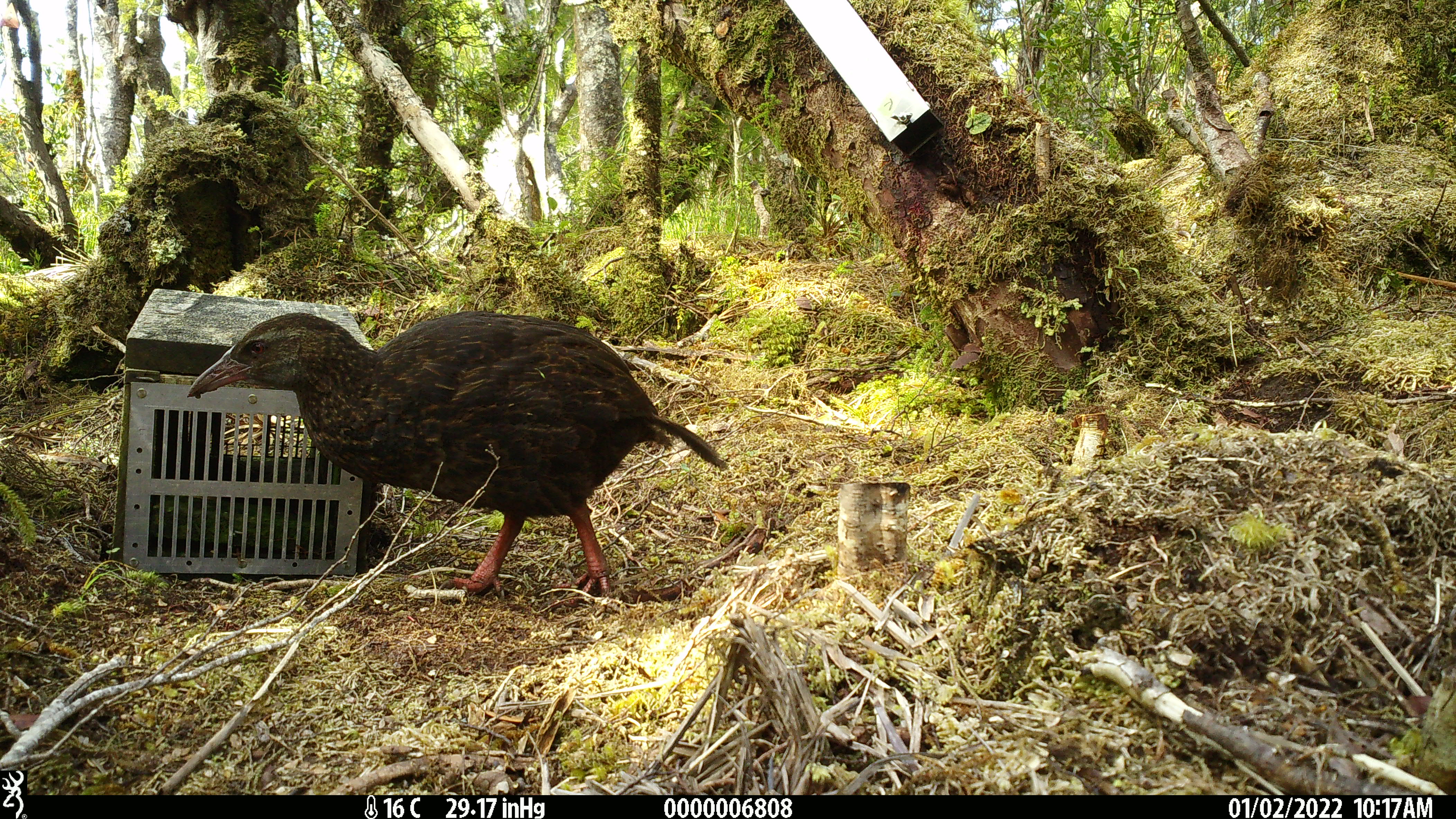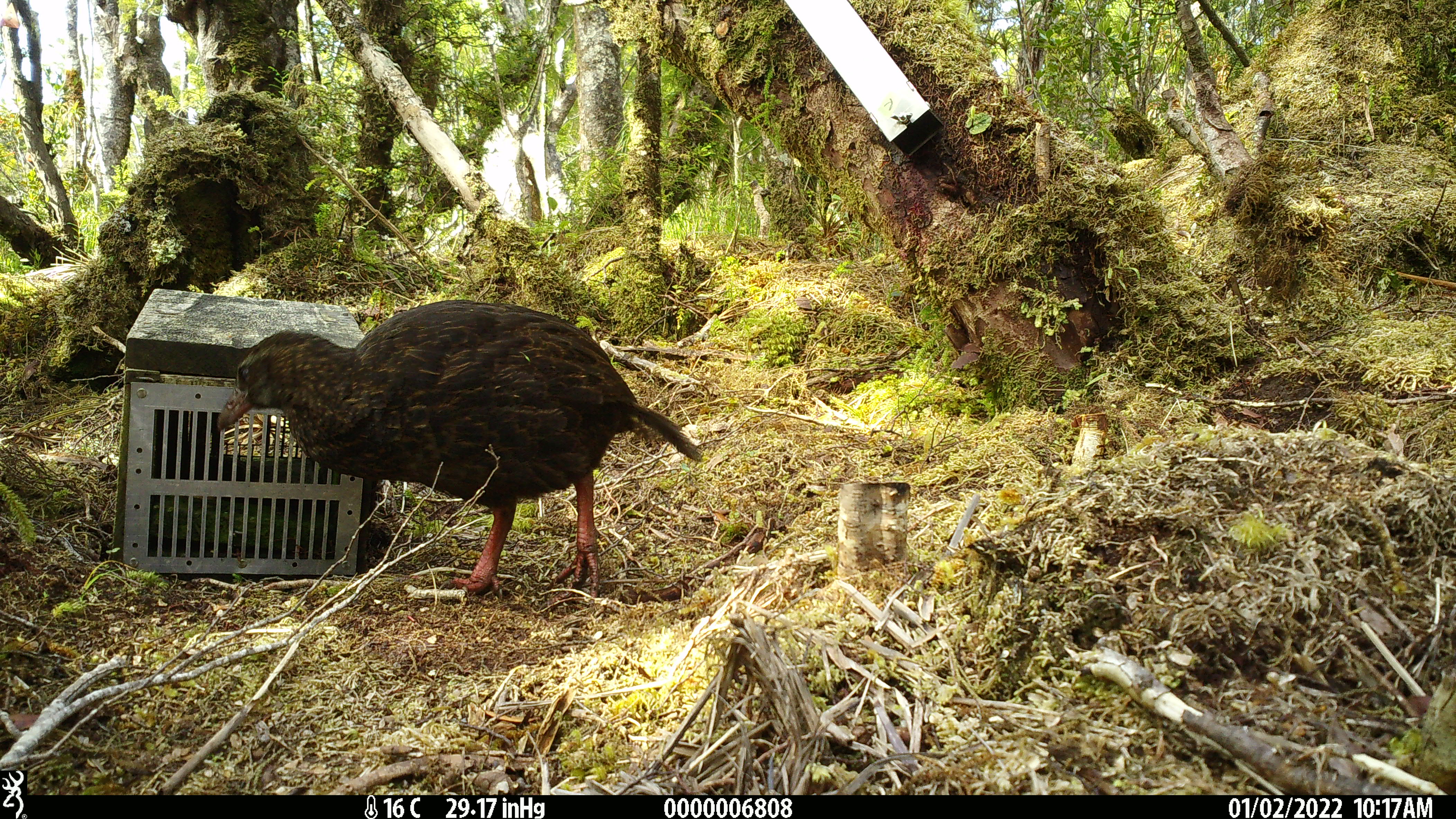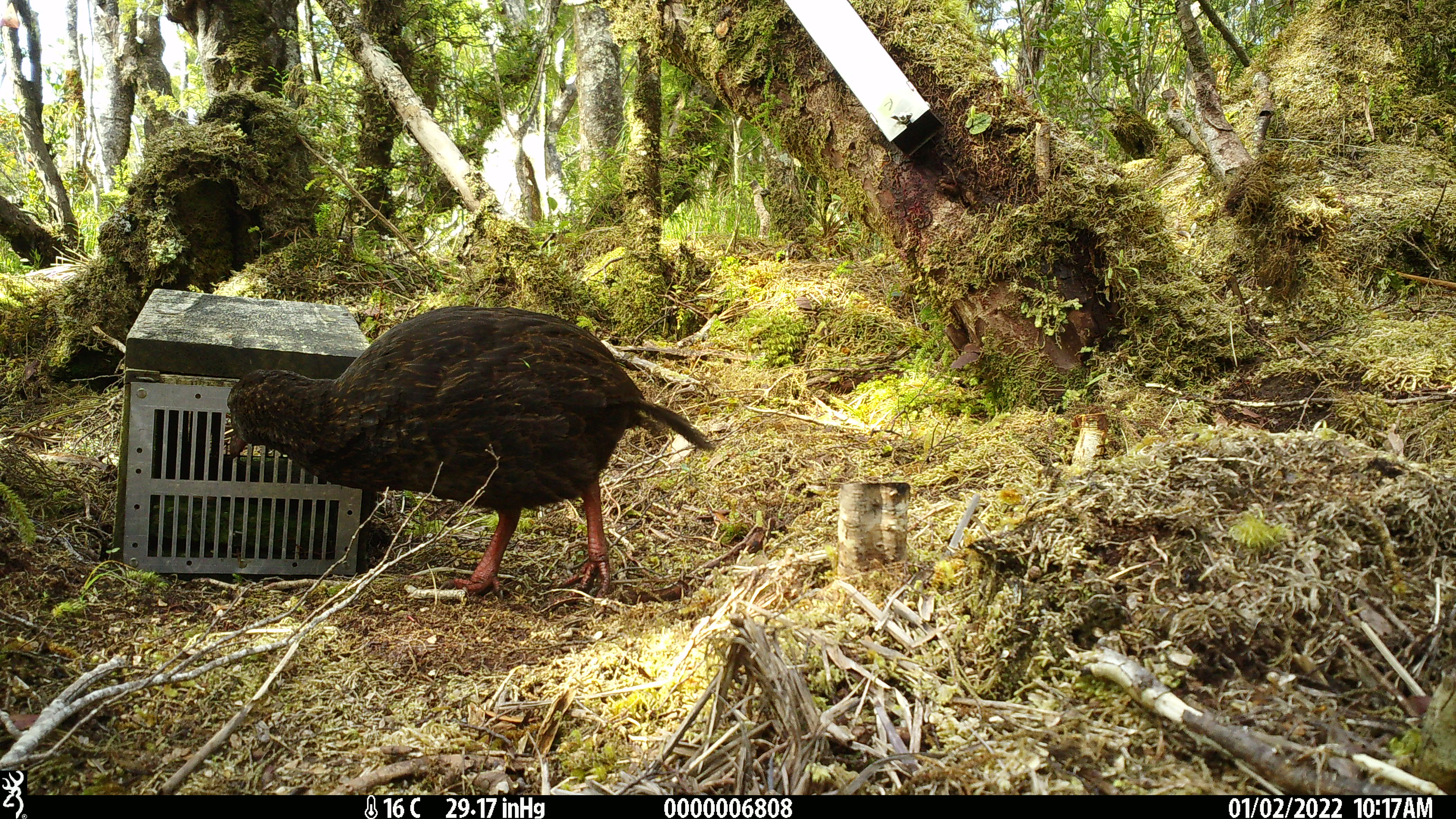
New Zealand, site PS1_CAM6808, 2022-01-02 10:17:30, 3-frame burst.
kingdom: Animalia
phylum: Chordata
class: Aves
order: Gruiformes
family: Rallidae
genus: Gallirallus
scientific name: Gallirallus australis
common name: weka